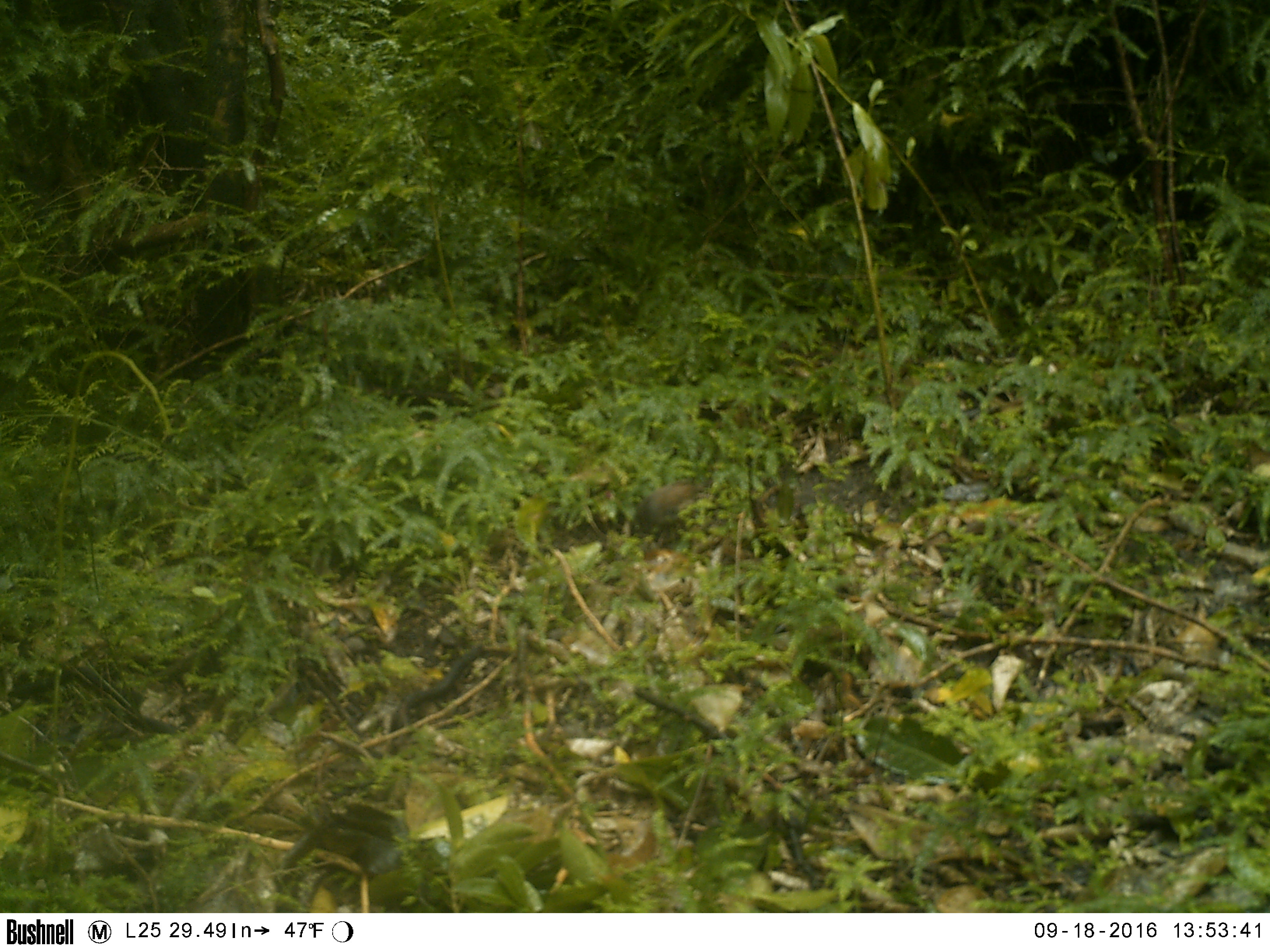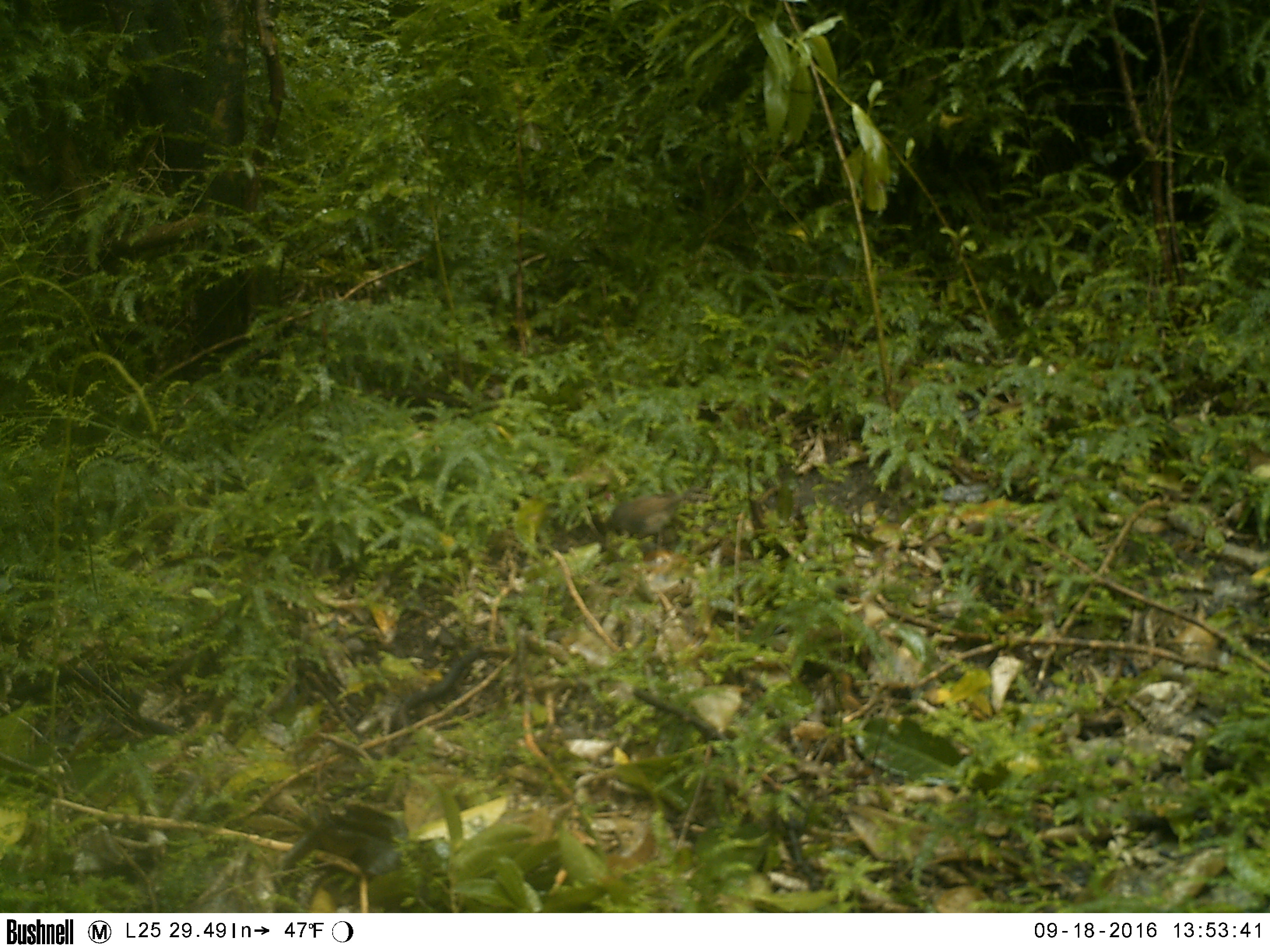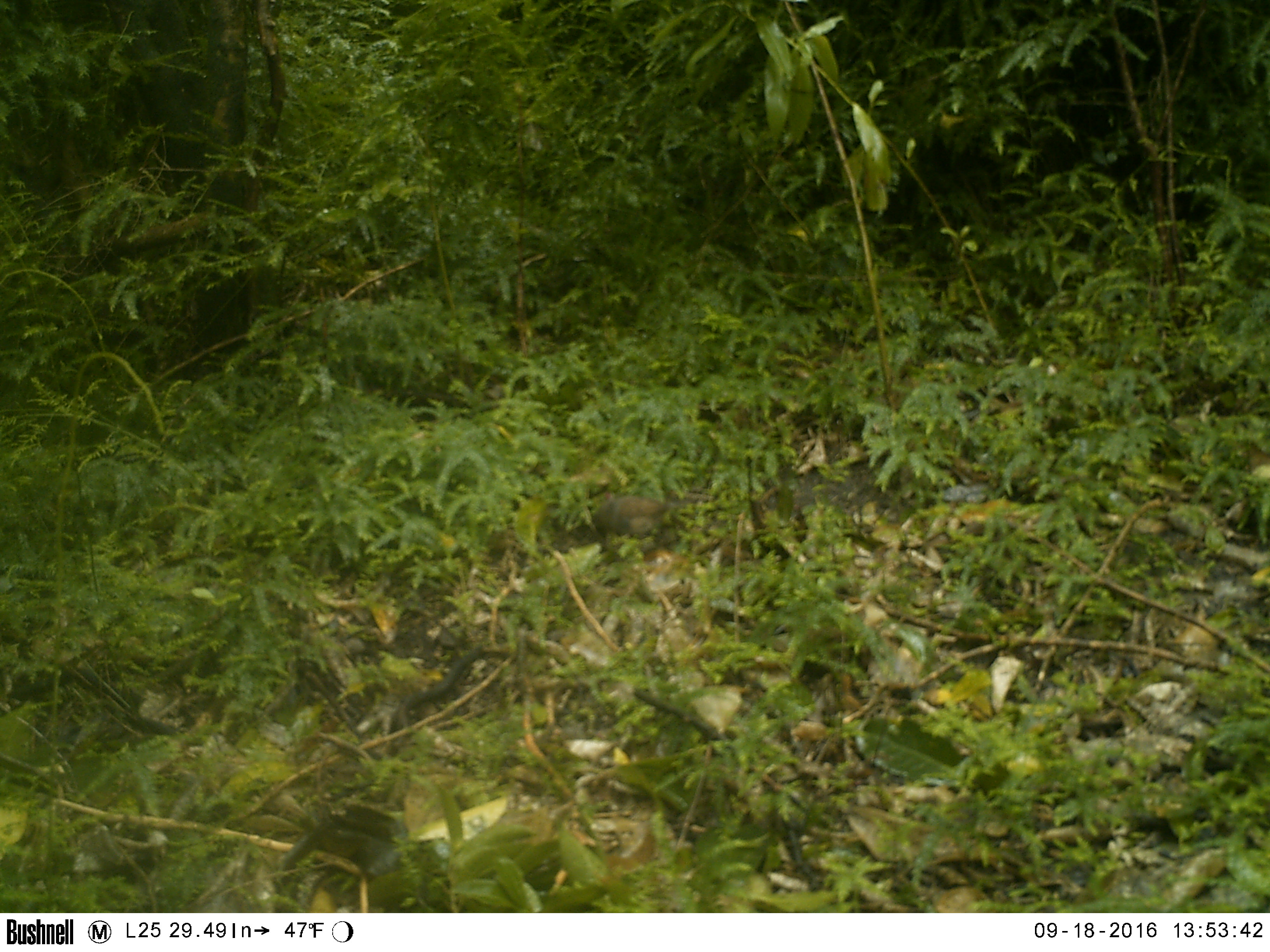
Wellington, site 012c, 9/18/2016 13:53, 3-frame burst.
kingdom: Animalia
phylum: Chordata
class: Aves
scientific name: Aves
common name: bird